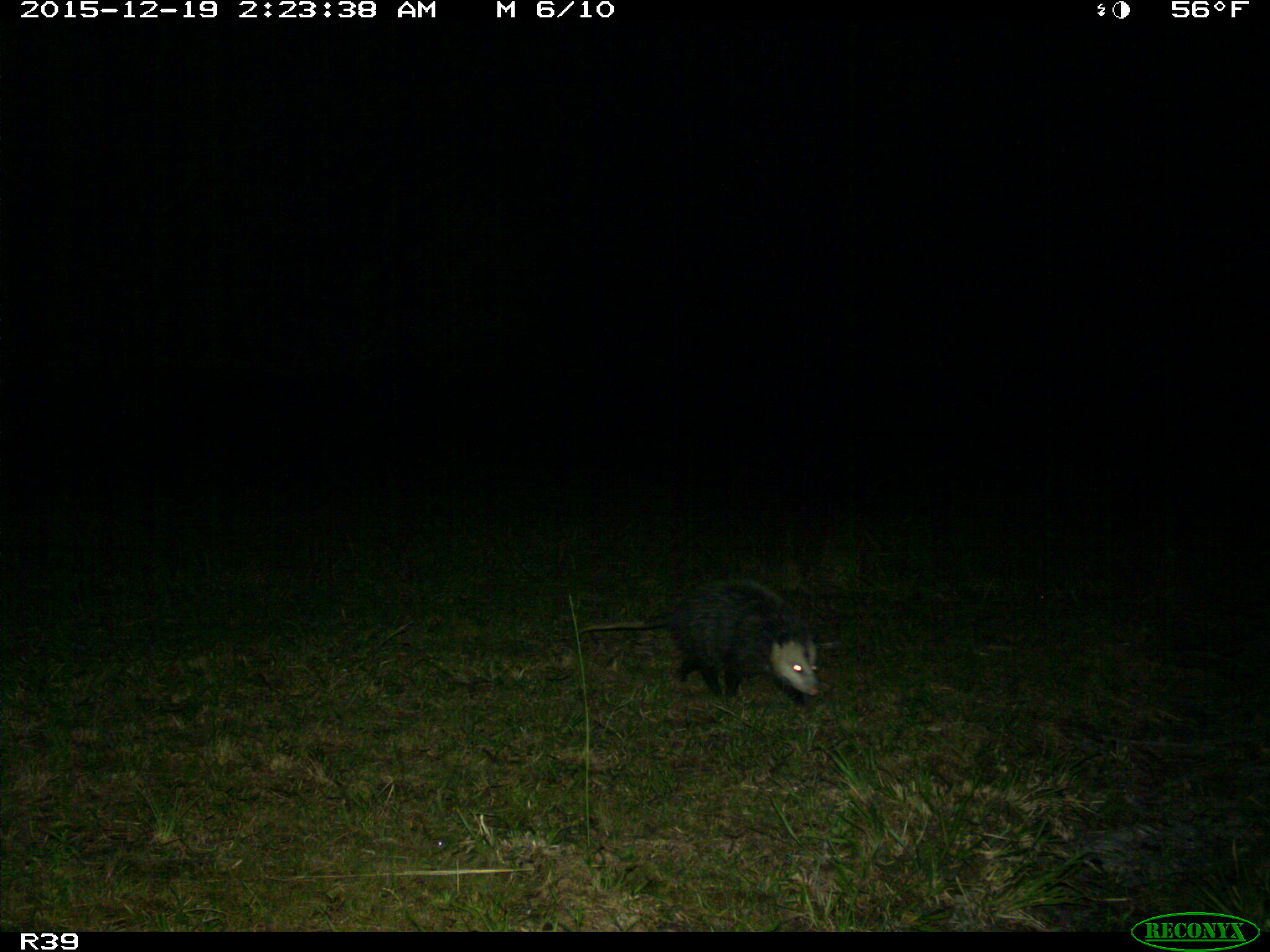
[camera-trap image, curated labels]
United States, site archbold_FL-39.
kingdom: Animalia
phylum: Chordata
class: Mammalia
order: Didelphimorphia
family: Didelphidae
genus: Didelphis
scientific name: Didelphis virginiana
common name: virginia opossum